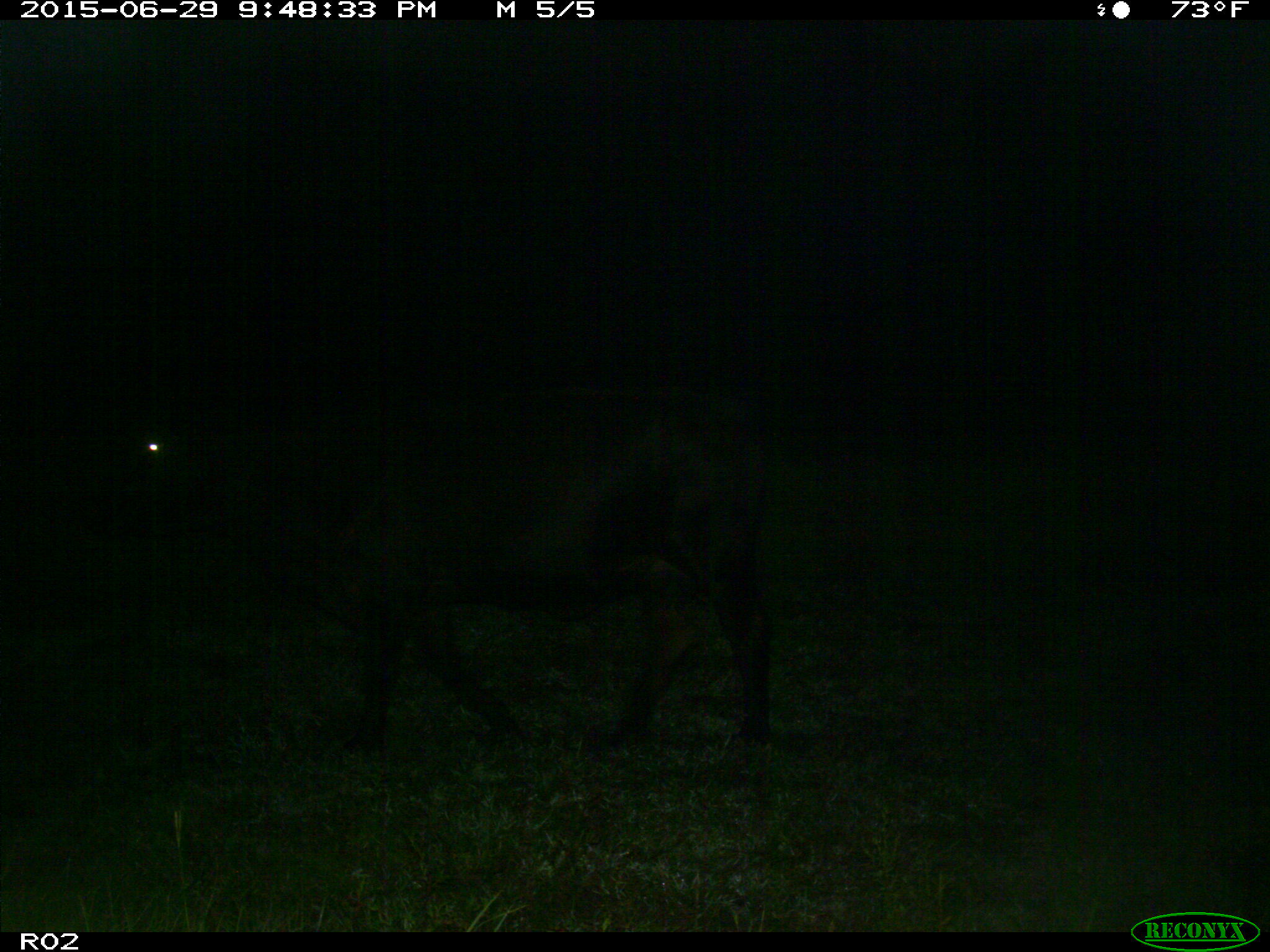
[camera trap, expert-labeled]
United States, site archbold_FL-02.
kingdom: Animalia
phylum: Chordata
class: Mammalia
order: Artiodactyla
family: Bovidae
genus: Bos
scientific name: Bos taurus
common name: domestic cow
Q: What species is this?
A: Bos taurus (domestic cow).